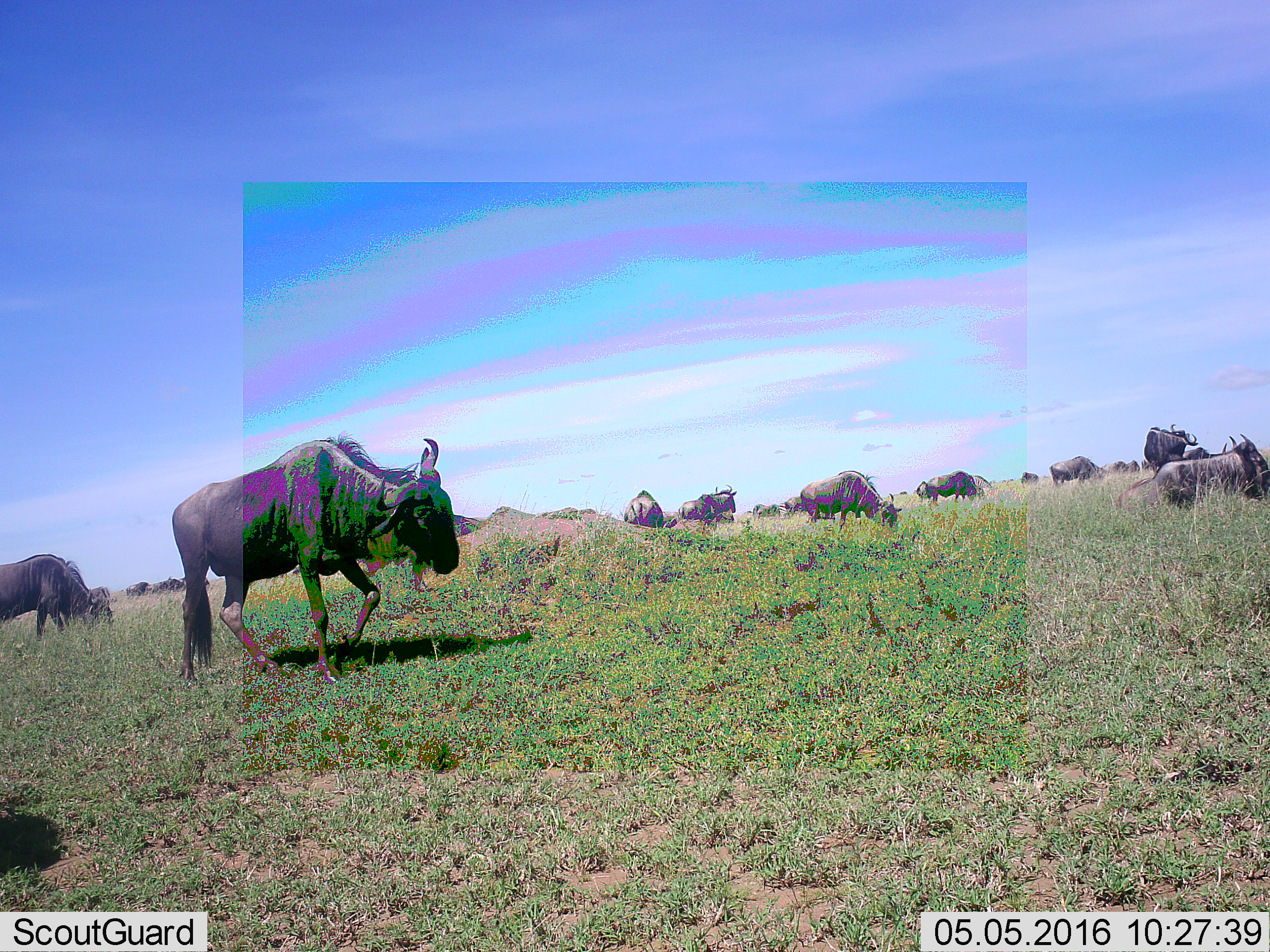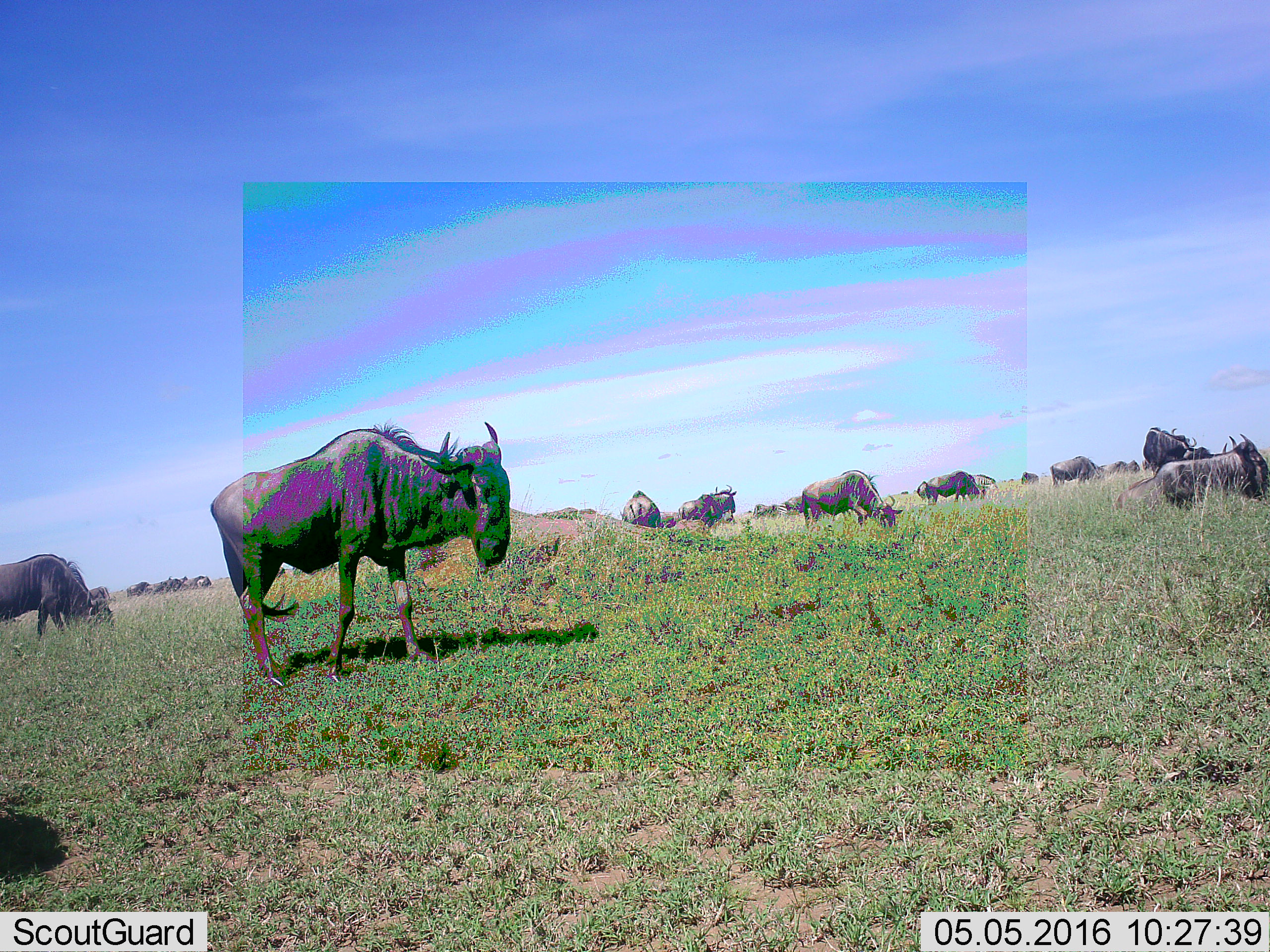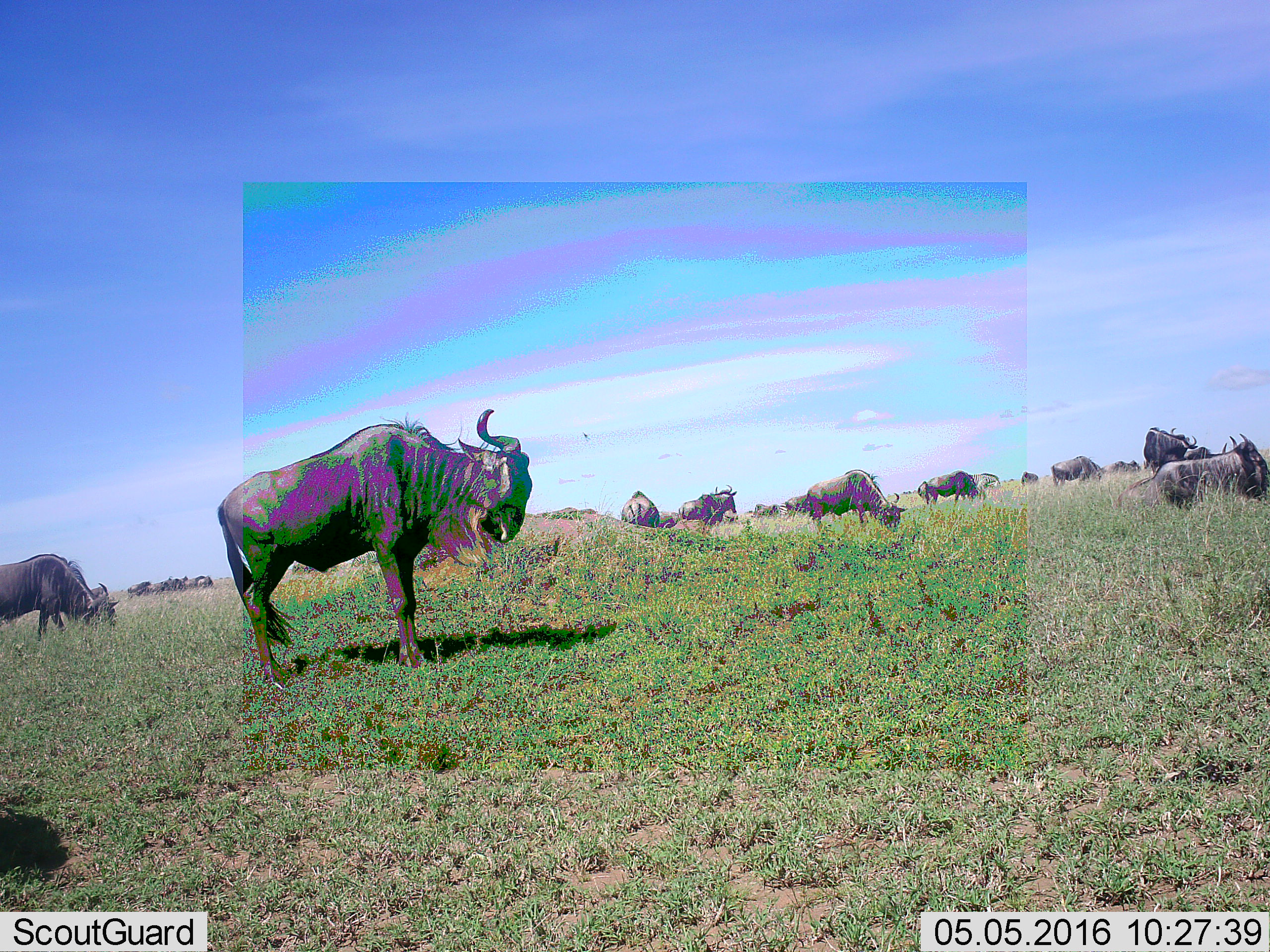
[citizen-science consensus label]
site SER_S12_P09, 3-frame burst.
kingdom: Animalia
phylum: Chordata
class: Mammalia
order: Artiodactyla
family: Bovidae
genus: Connochaetes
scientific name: Connochaetes taurinus taurinus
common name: blue wildebeest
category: wildebeestblue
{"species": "wildebeestblue (blue wildebeest) (Connochaetes taurinus taurinus)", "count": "11-50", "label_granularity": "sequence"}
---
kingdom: Animalia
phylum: Chordata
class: Mammalia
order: Perissodactyla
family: Equidae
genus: Equus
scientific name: Equus quagga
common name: plains zebra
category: zebraplains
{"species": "zebraplains (plains zebra) (Equus quagga)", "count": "2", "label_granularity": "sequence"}